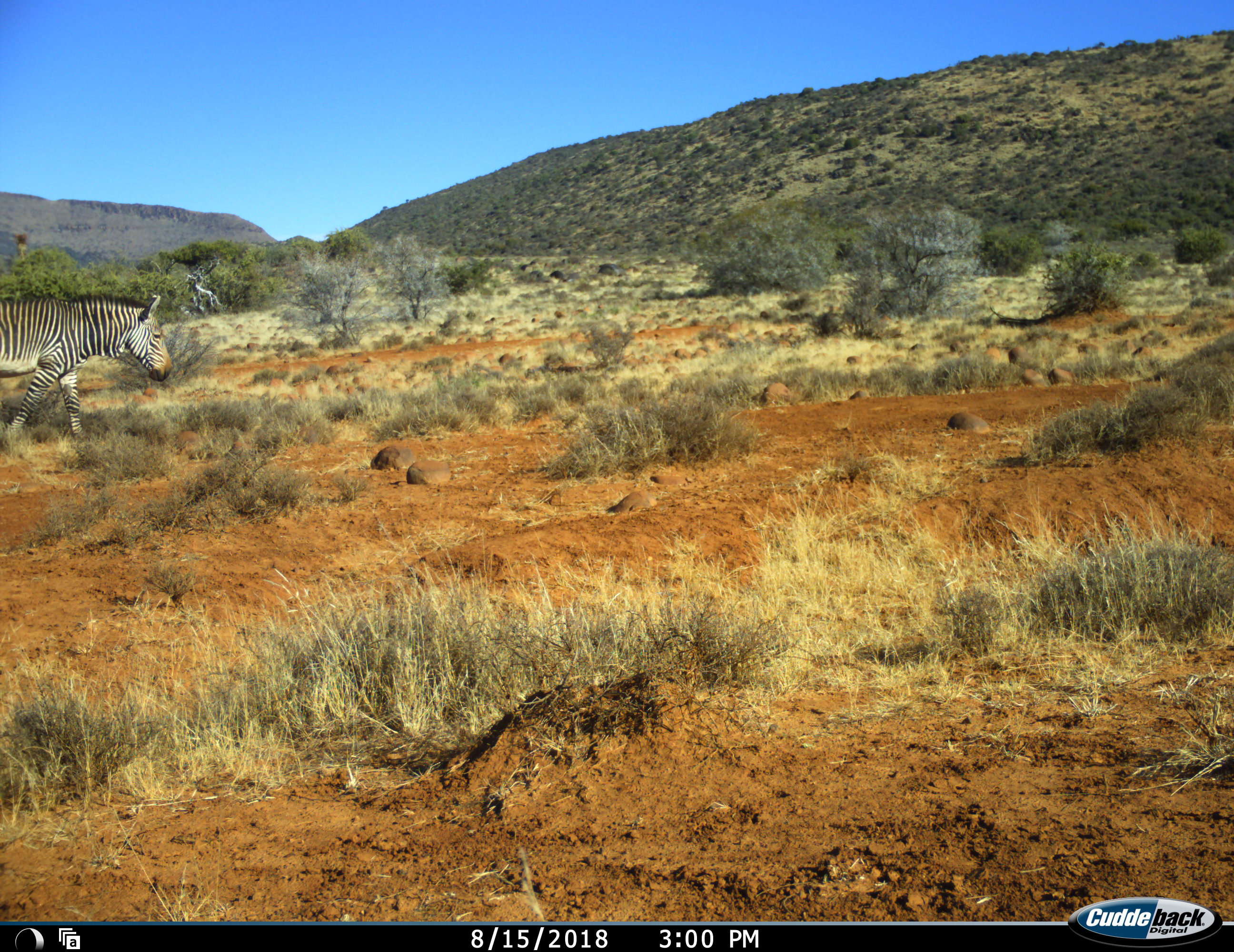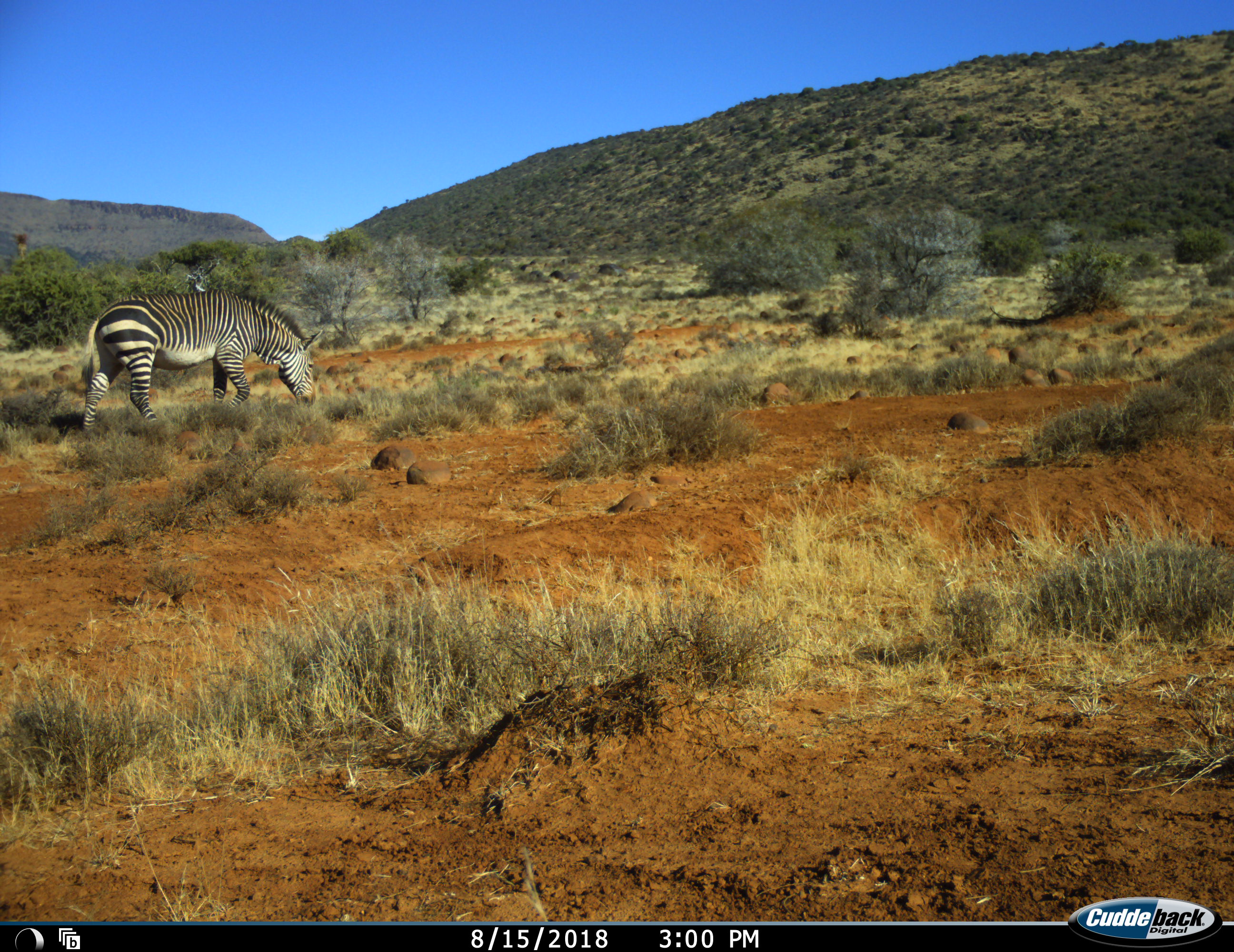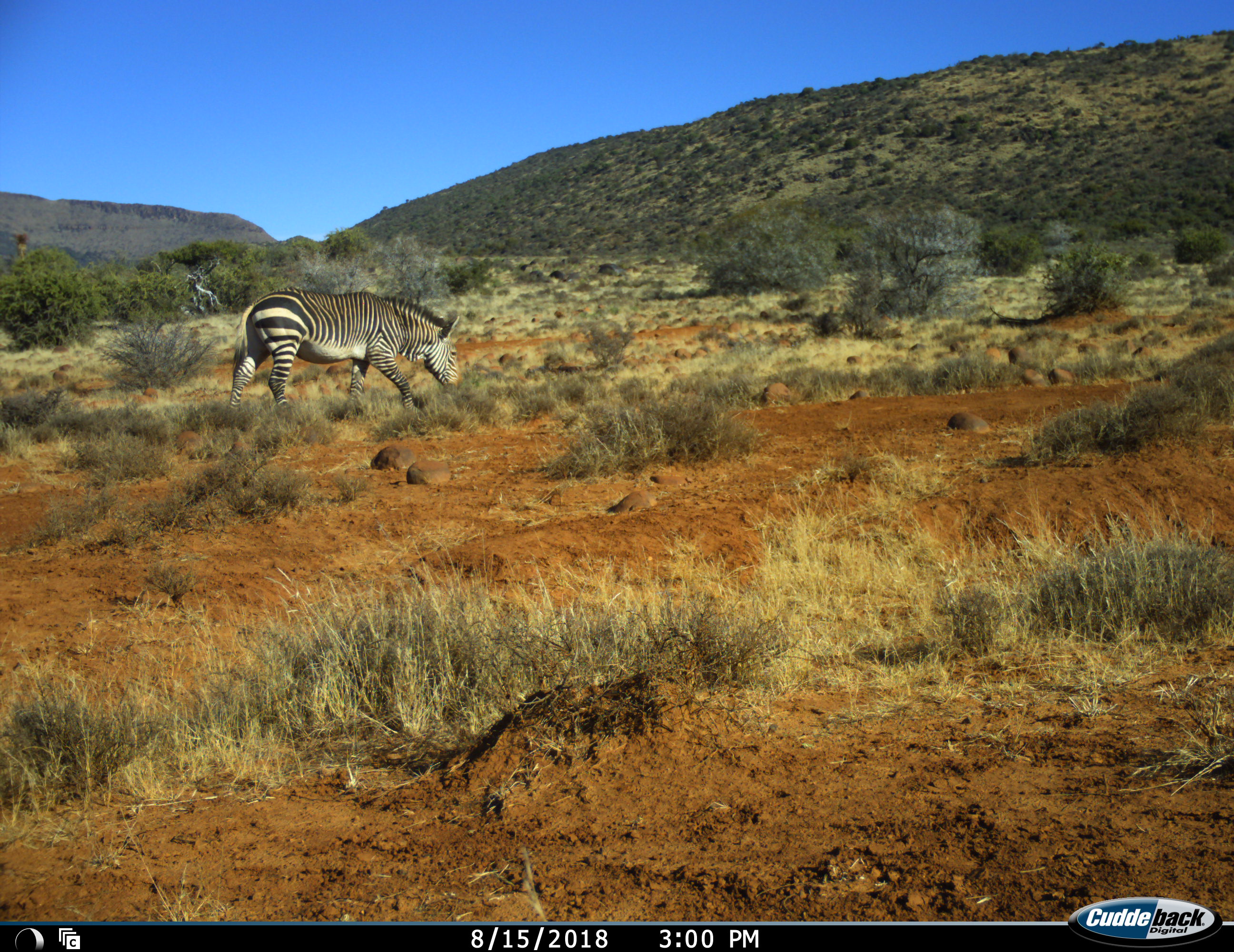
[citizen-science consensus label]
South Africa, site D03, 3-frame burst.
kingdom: Animalia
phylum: Chordata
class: Mammalia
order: Perissodactyla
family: Equidae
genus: Equus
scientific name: Equus zebra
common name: mountain zebra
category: zebramountain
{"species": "zebramountain (mountain zebra) (Equus zebra)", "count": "1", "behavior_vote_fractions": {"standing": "0%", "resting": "0%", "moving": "100%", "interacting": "0%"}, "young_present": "0%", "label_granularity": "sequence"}